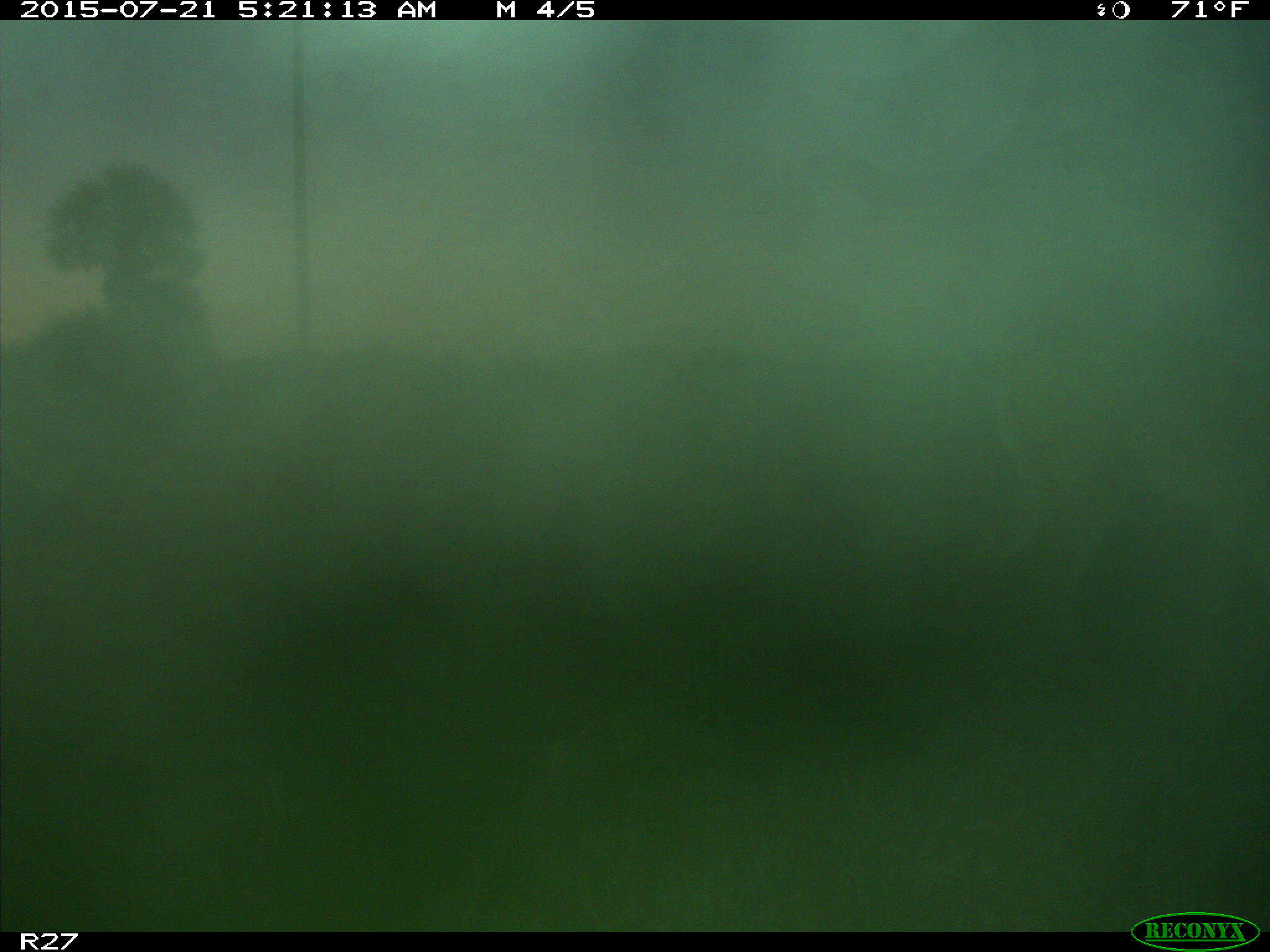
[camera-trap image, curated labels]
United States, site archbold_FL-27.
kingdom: Animalia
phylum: Chordata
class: Mammalia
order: Artiodactyla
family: Cervidae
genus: Odocoileus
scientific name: Odocoileus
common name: deer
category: unidentified deer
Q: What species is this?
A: Unidentified deer (deer) (Odocoileus).